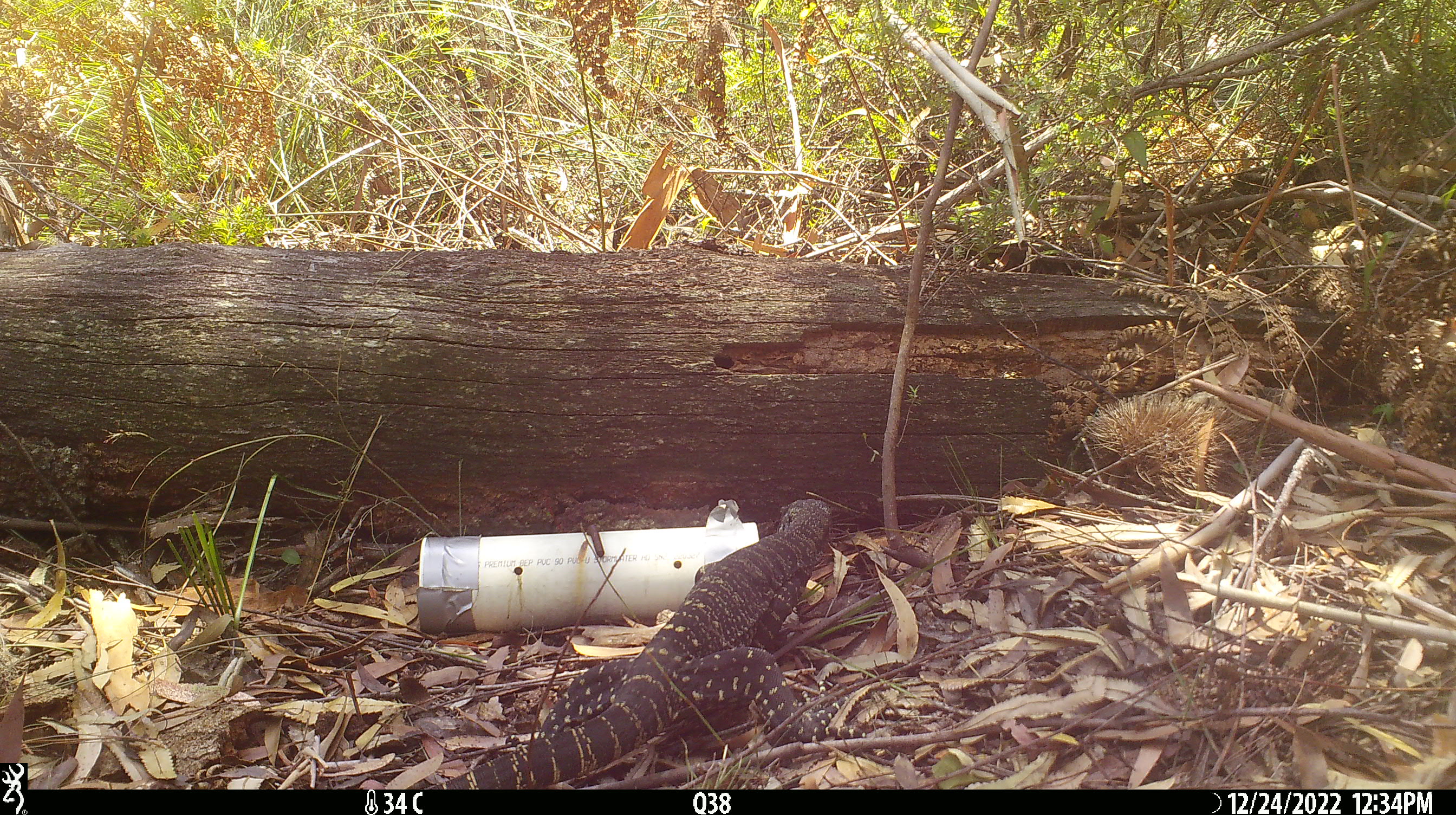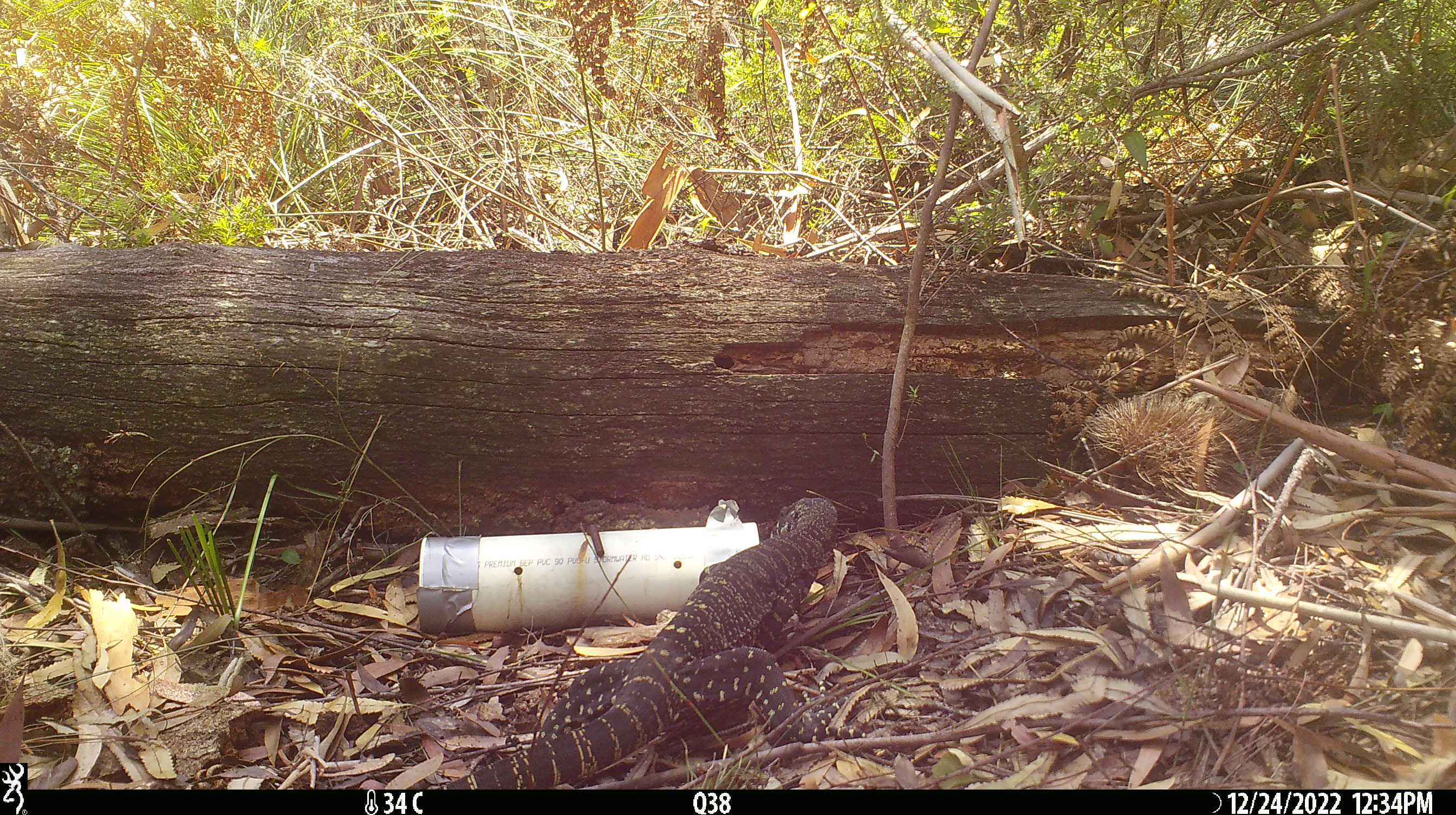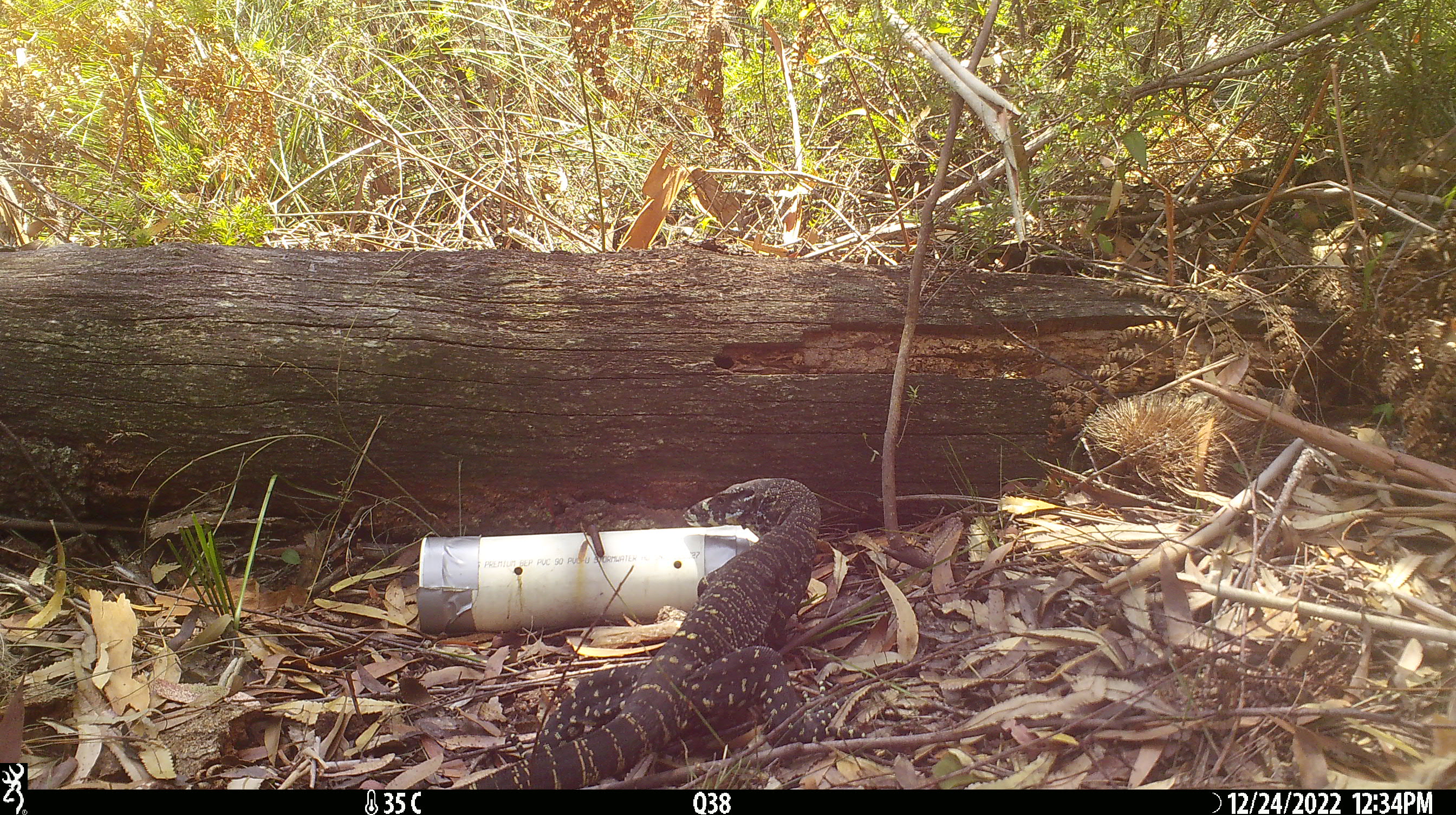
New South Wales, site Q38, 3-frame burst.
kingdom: Animalia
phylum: Chordata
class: Reptilia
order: Squamata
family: Varanidae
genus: Varanus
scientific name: Varanus varius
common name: lace monitor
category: goanna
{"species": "goanna (lace monitor) (Varanus varius)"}